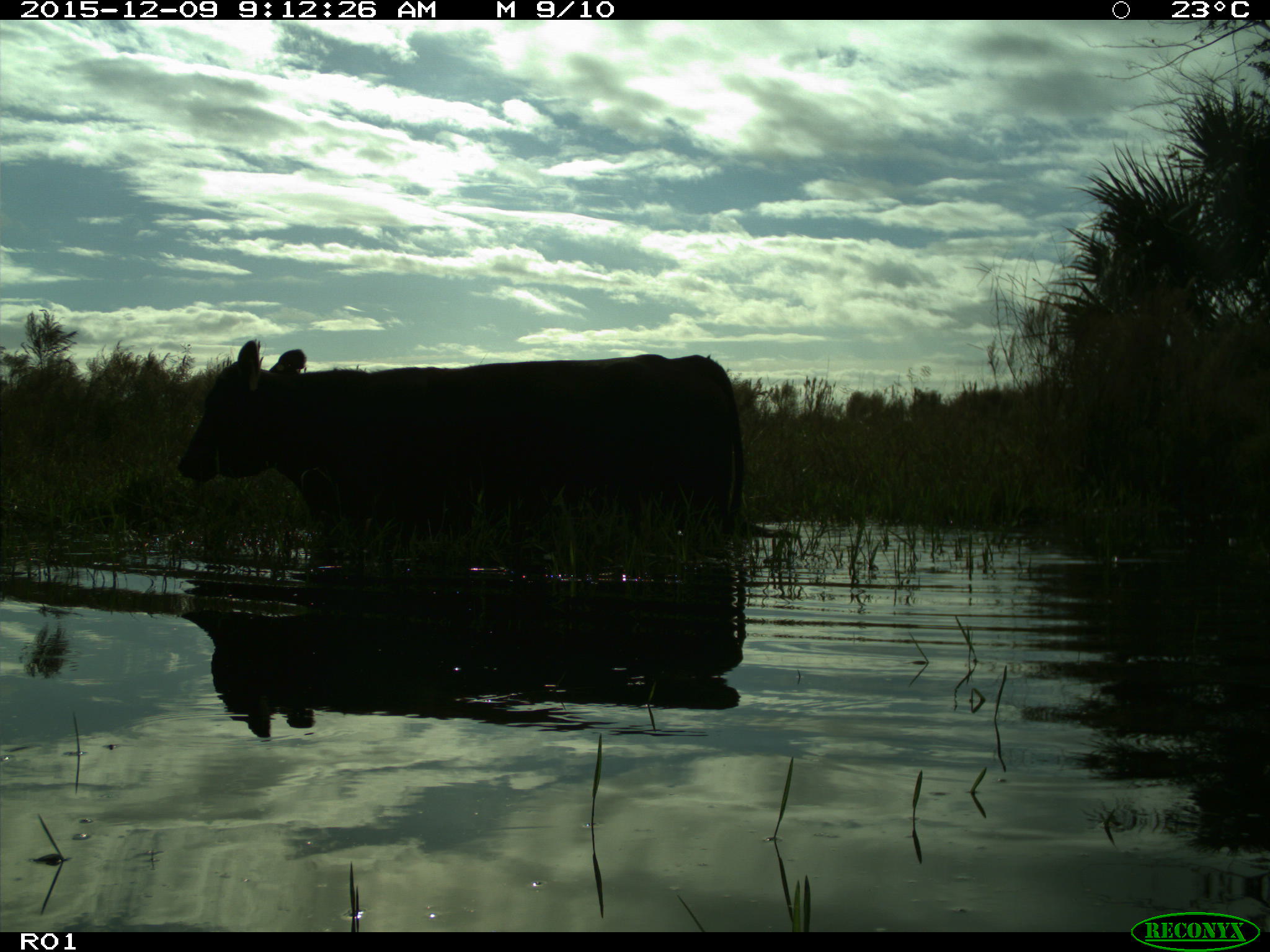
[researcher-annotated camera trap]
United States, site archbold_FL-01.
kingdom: Animalia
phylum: Chordata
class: Mammalia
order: Artiodactyla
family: Bovidae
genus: Bos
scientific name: Bos taurus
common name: domestic cow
Bos taurus (domestic cow).